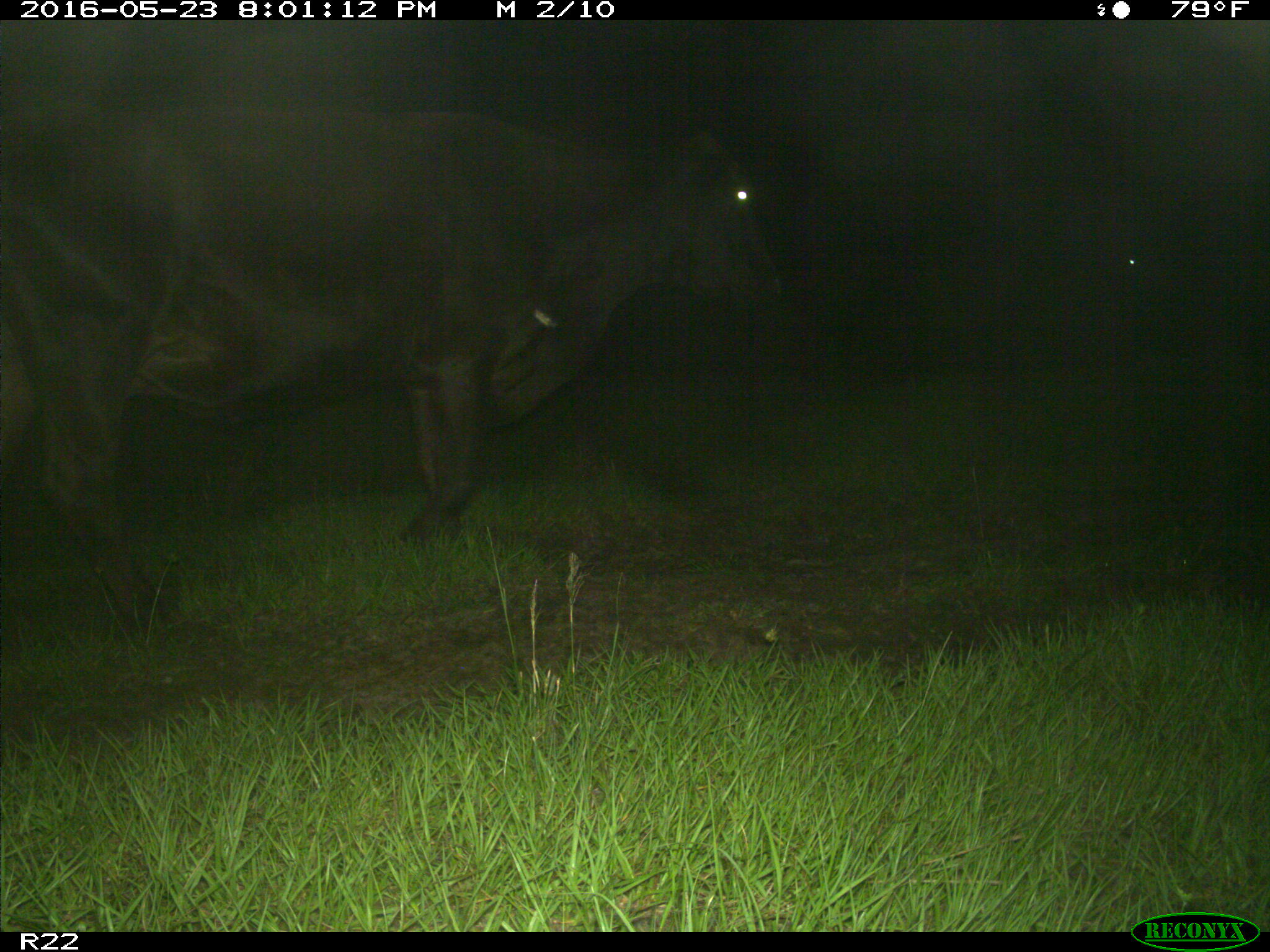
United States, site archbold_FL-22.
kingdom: Animalia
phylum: Chordata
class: Mammalia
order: Artiodactyla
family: Bovidae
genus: Bos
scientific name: Bos taurus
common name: domestic cow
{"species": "Bos taurus (domestic cow)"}